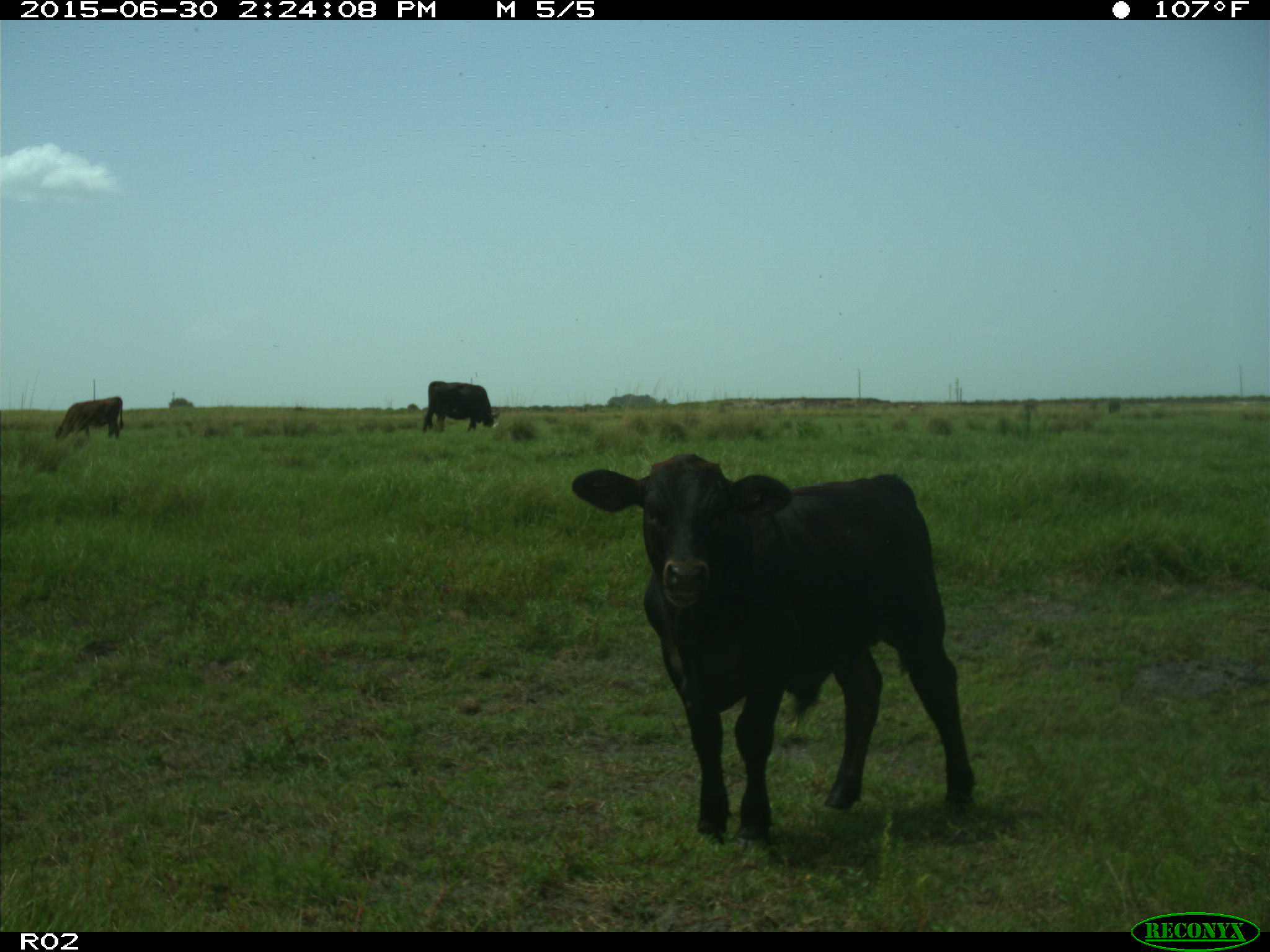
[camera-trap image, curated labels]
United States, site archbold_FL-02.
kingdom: Animalia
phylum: Chordata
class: Mammalia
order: Artiodactyla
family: Bovidae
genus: Bos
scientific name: Bos taurus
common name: domestic cow